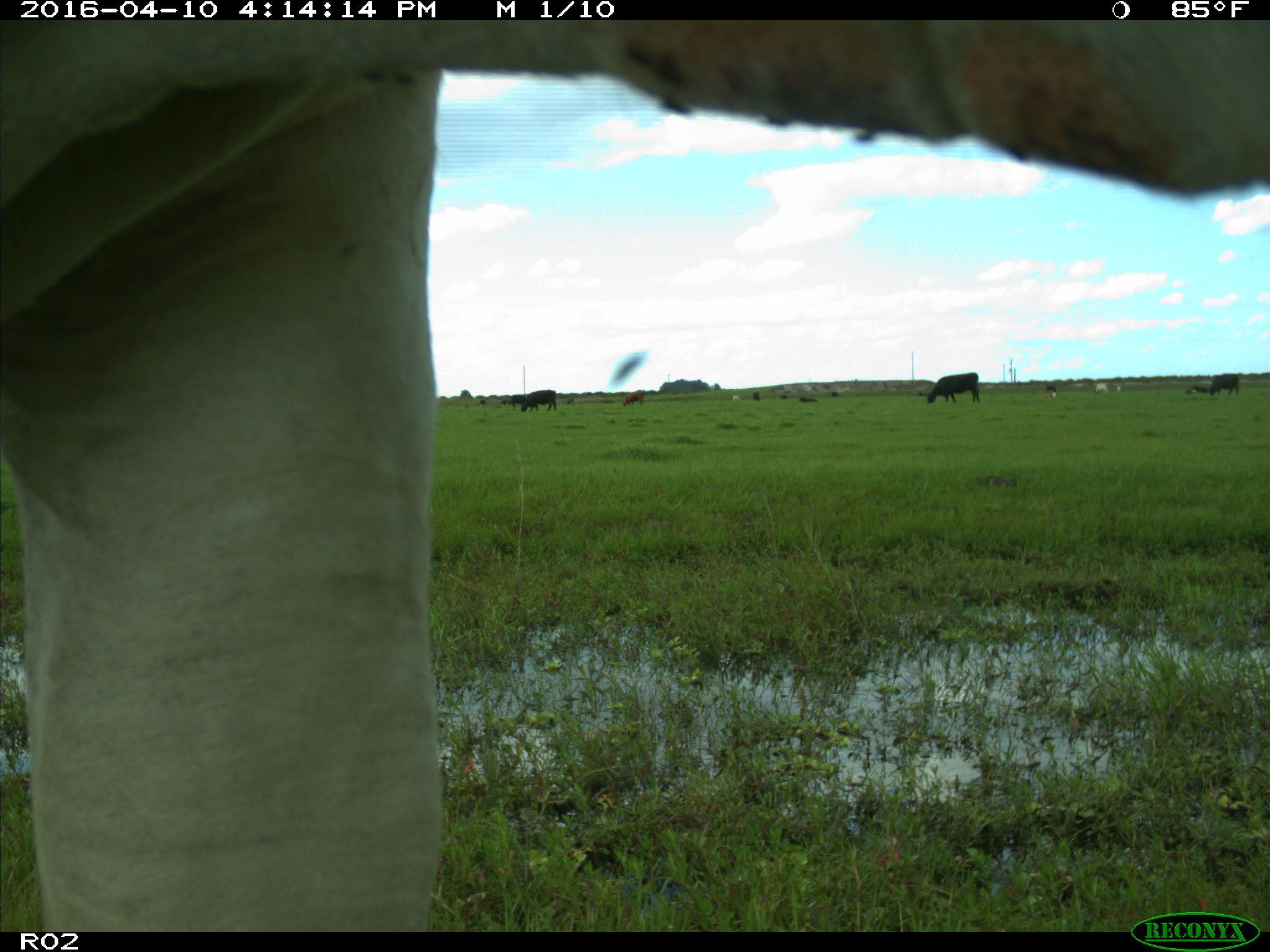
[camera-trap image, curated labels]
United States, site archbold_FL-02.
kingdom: Animalia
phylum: Chordata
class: Mammalia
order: Artiodactyla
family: Bovidae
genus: Bos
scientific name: Bos taurus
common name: domestic cow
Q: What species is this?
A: Bos taurus (domestic cow).